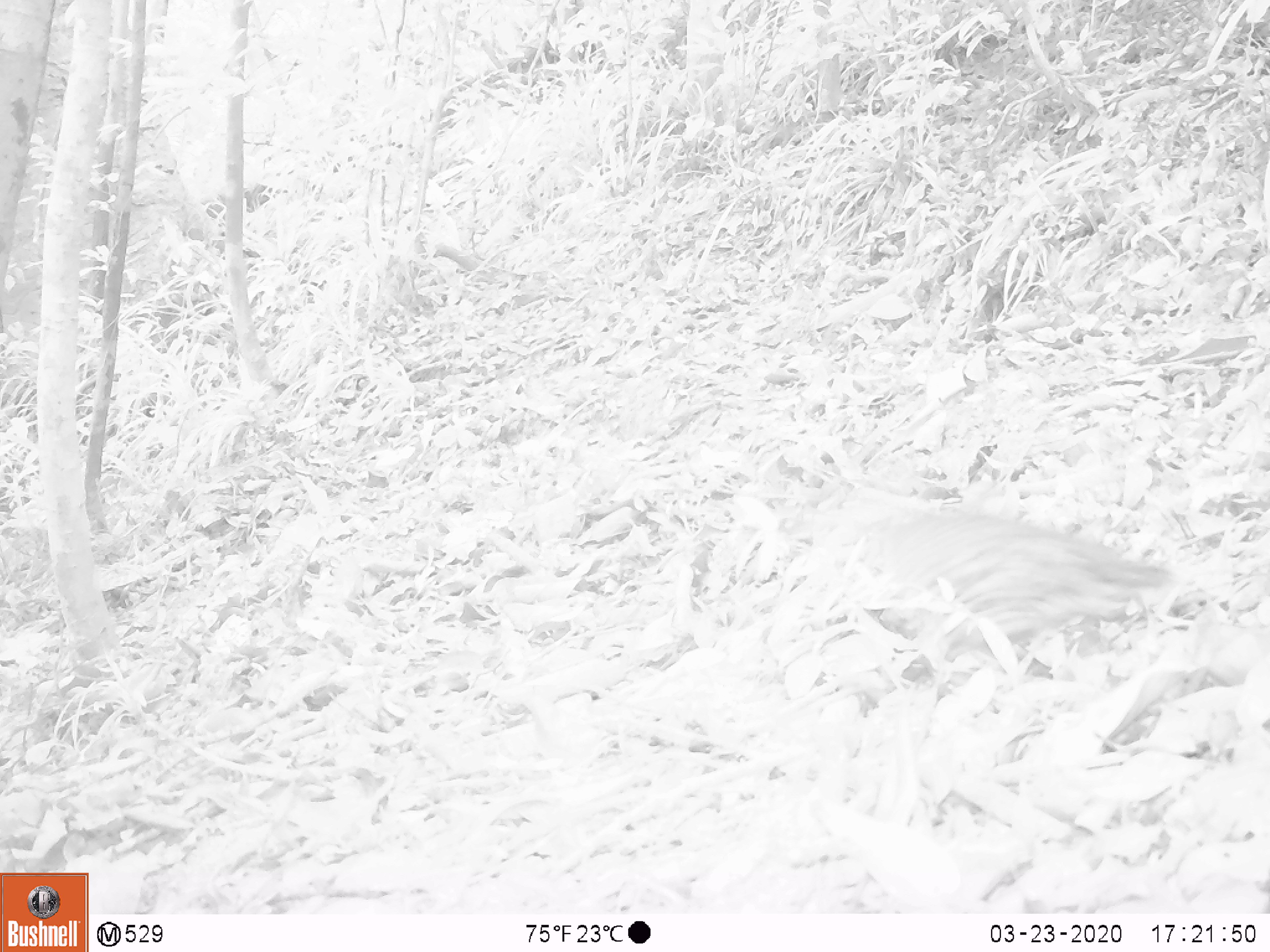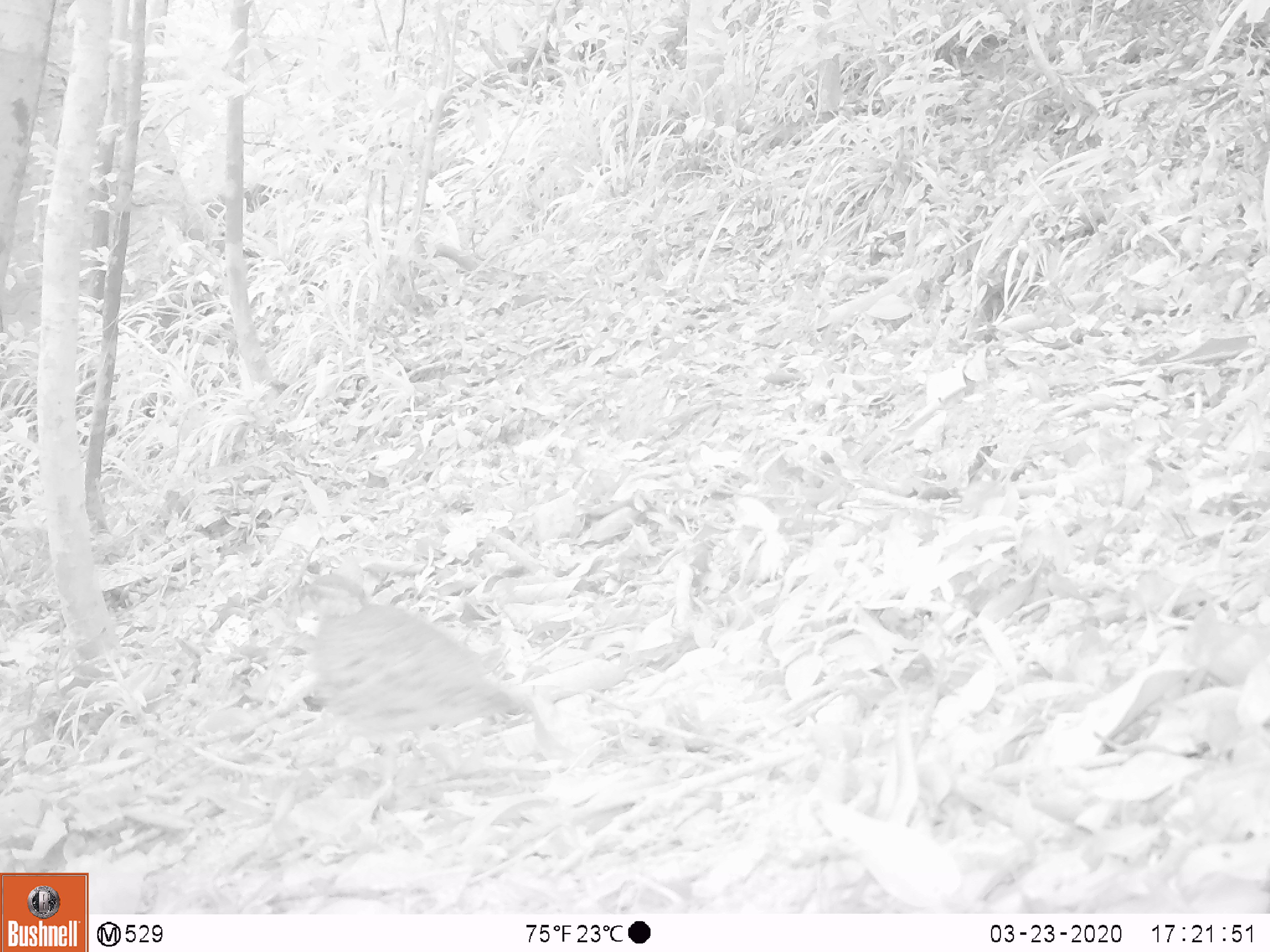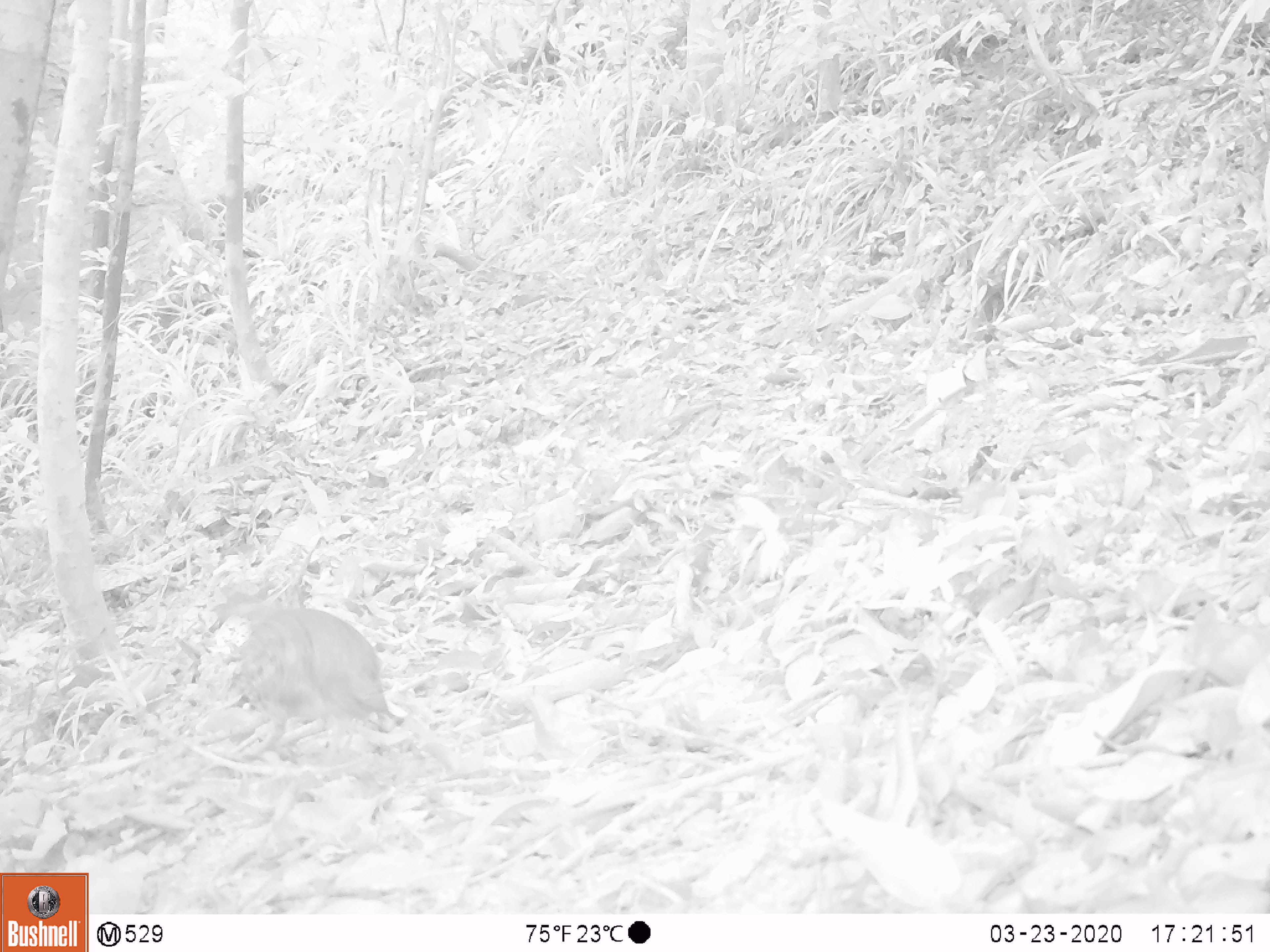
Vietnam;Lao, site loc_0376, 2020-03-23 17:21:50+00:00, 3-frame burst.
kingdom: Animalia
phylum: Chordata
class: Aves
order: Galliformes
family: Phasianidae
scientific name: Phasianidae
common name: partridge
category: unidentified partridge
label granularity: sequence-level